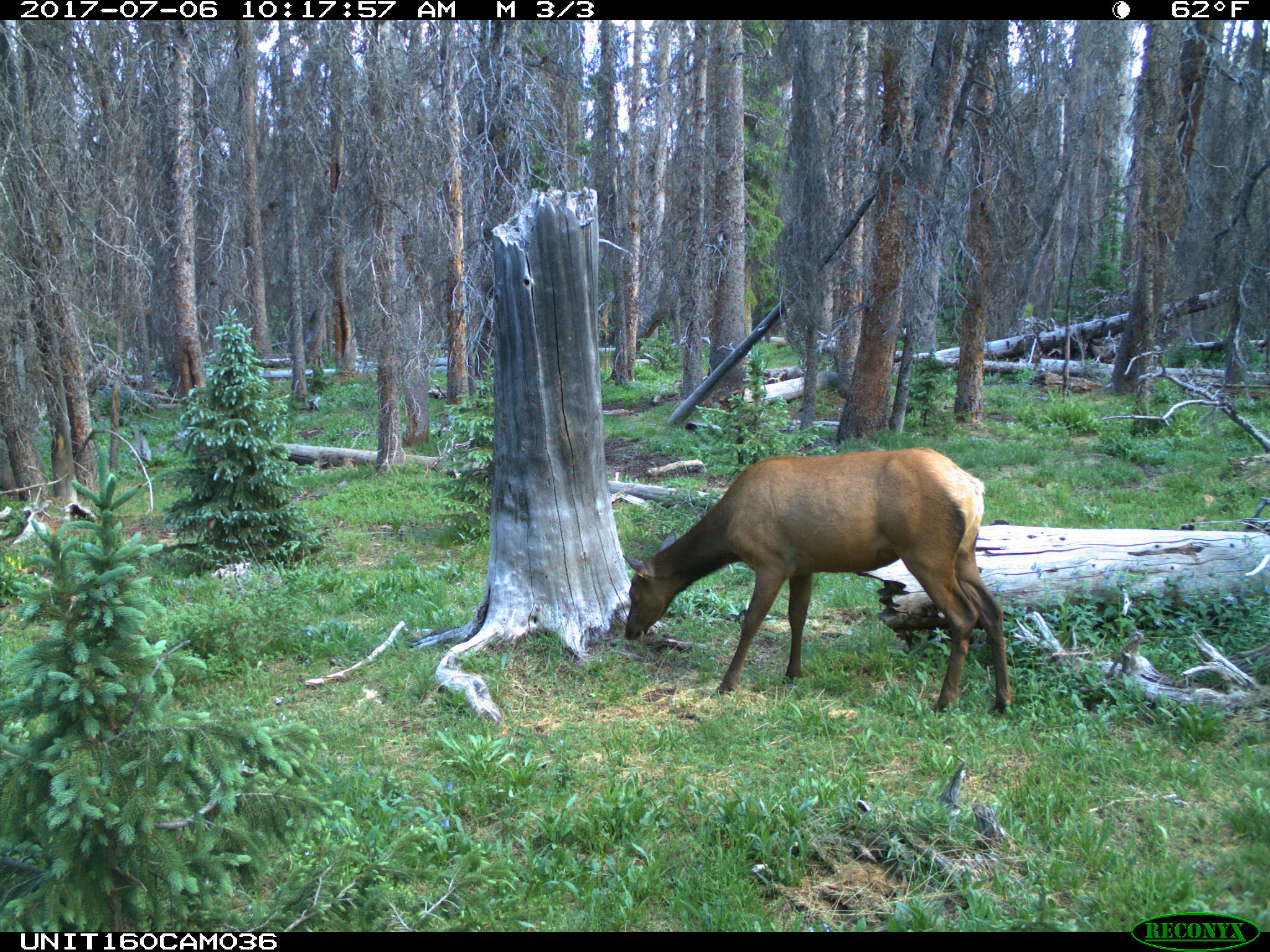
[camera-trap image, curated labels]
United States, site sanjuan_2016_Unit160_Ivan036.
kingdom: Animalia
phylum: Chordata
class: Mammalia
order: Artiodactyla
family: Cervidae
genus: Cervus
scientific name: Cervus elaphus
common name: red deer